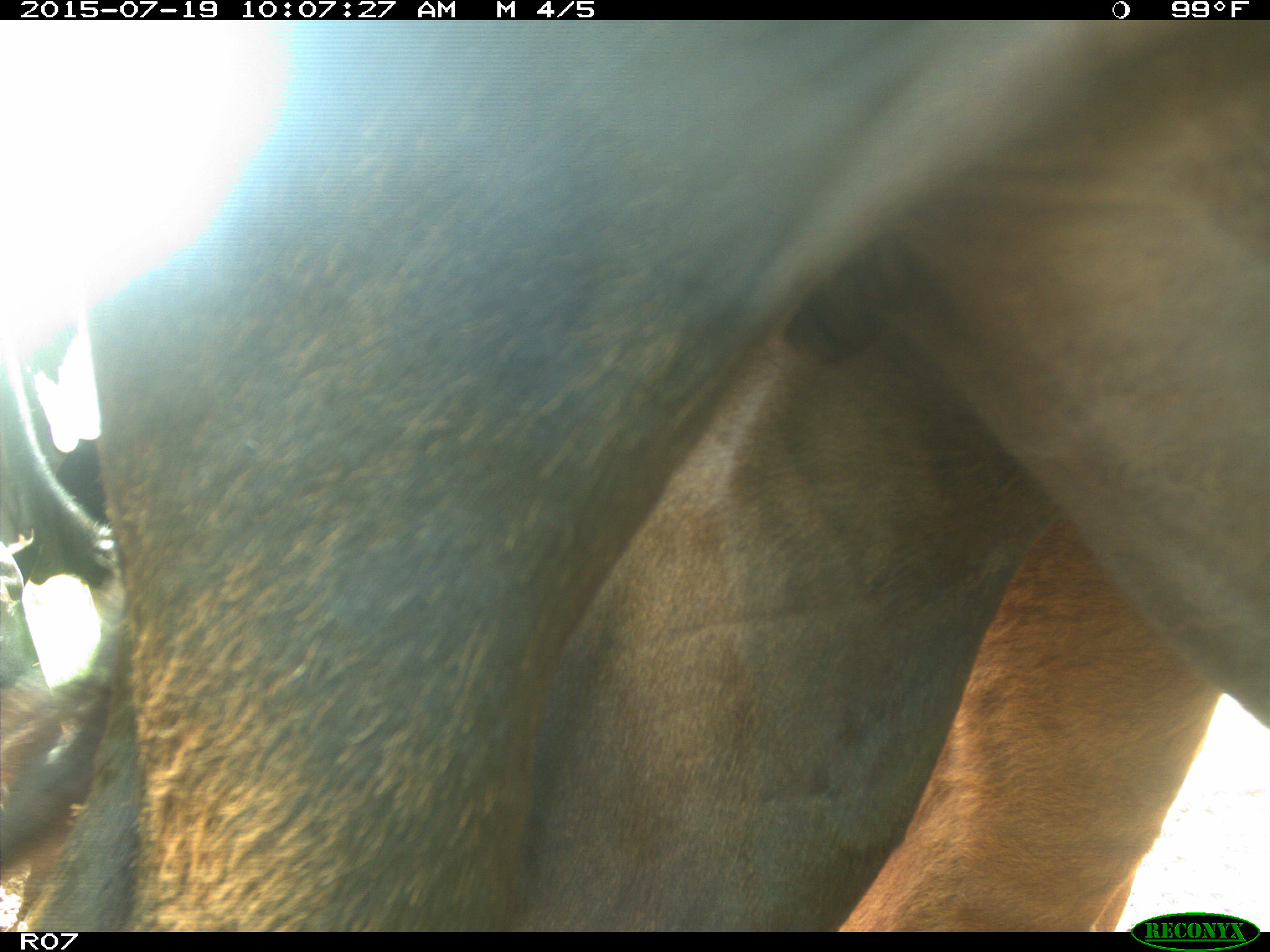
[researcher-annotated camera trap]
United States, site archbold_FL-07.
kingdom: Animalia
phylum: Chordata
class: Mammalia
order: Artiodactyla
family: Bovidae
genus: Bos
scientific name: Bos taurus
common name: domestic cow